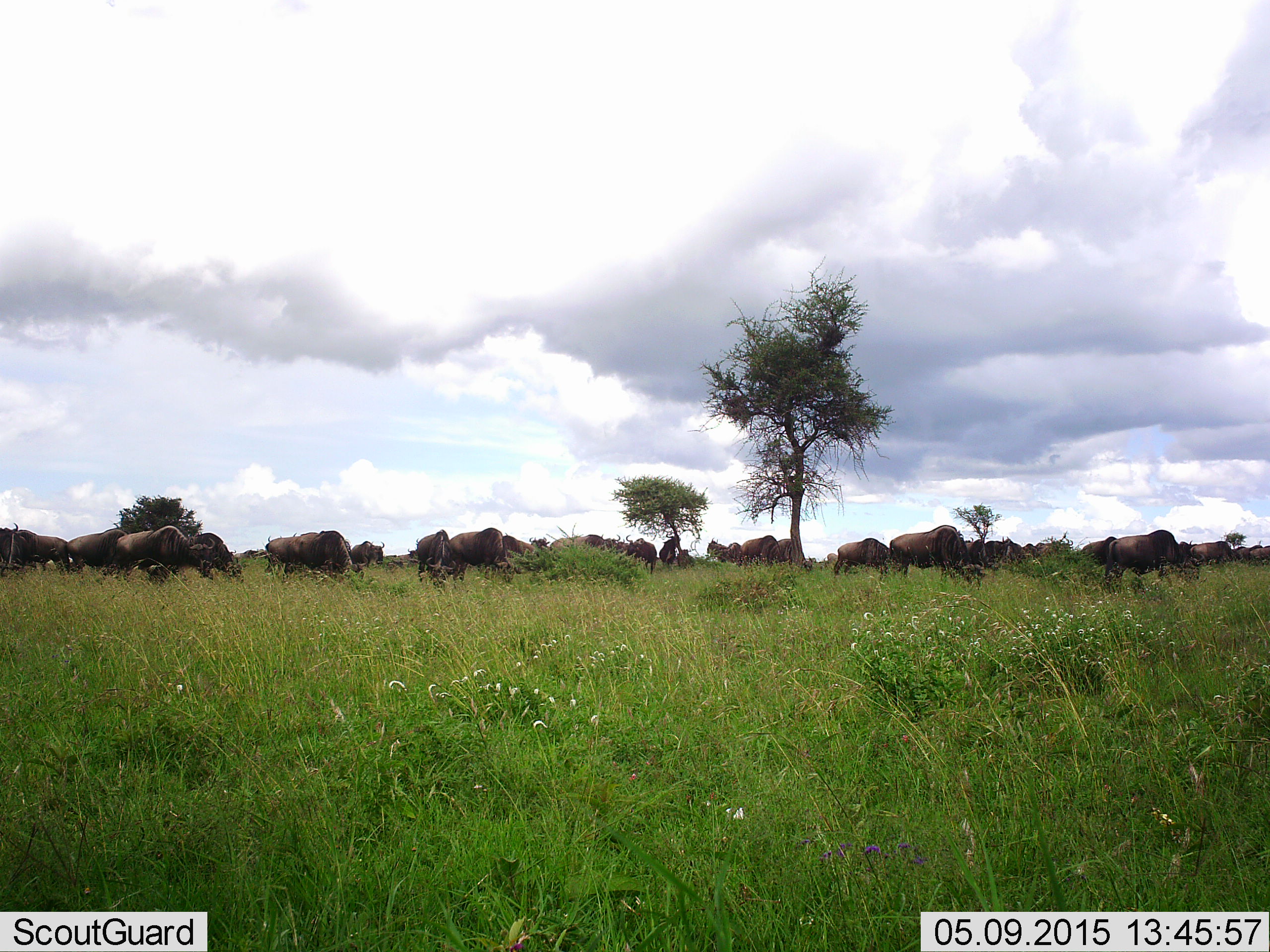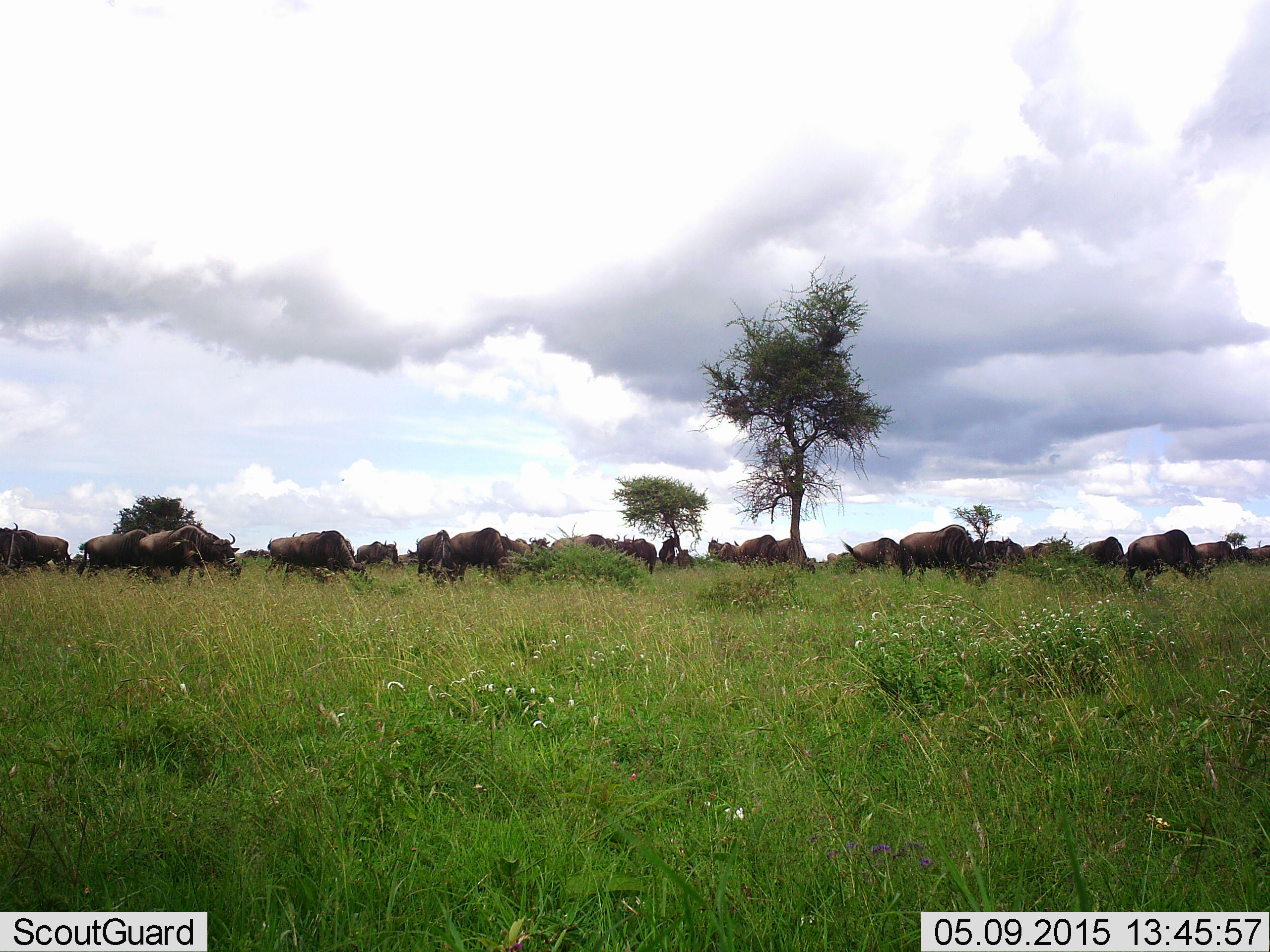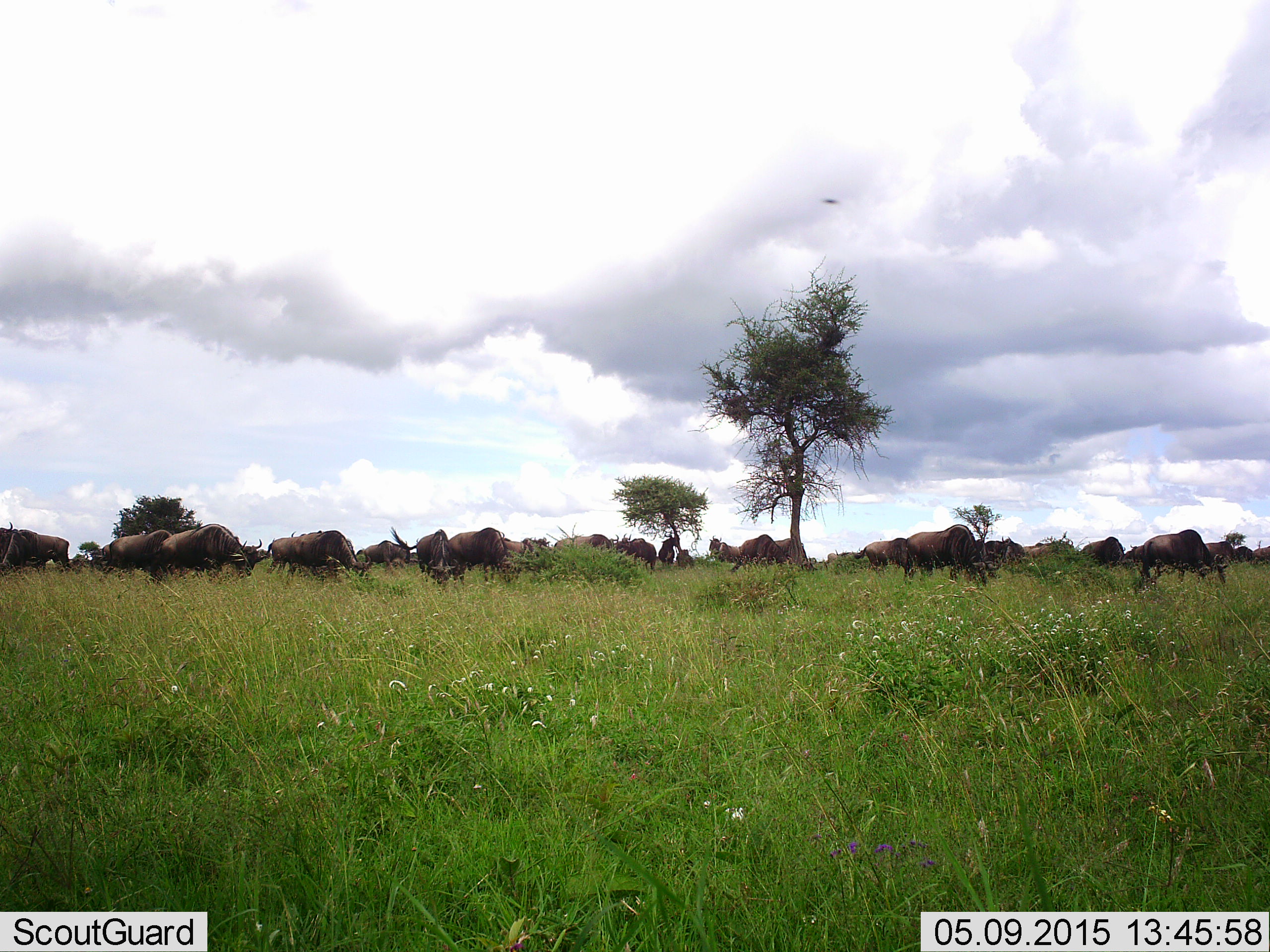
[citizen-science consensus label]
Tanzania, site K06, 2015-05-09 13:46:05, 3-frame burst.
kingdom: Animalia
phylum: Chordata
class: Mammalia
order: Artiodactyla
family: Bovidae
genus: Connochaetes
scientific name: Connochaetes taurinus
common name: blue wildebeest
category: wildebeest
Wildebeest (blue wildebeest) (Connochaetes taurinus), count 11-50. Behavior (volunteer vote fractions): standing 50%, resting 0%, moving 80%, interacting 10%. Young present (vote fraction): 10%. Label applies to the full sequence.